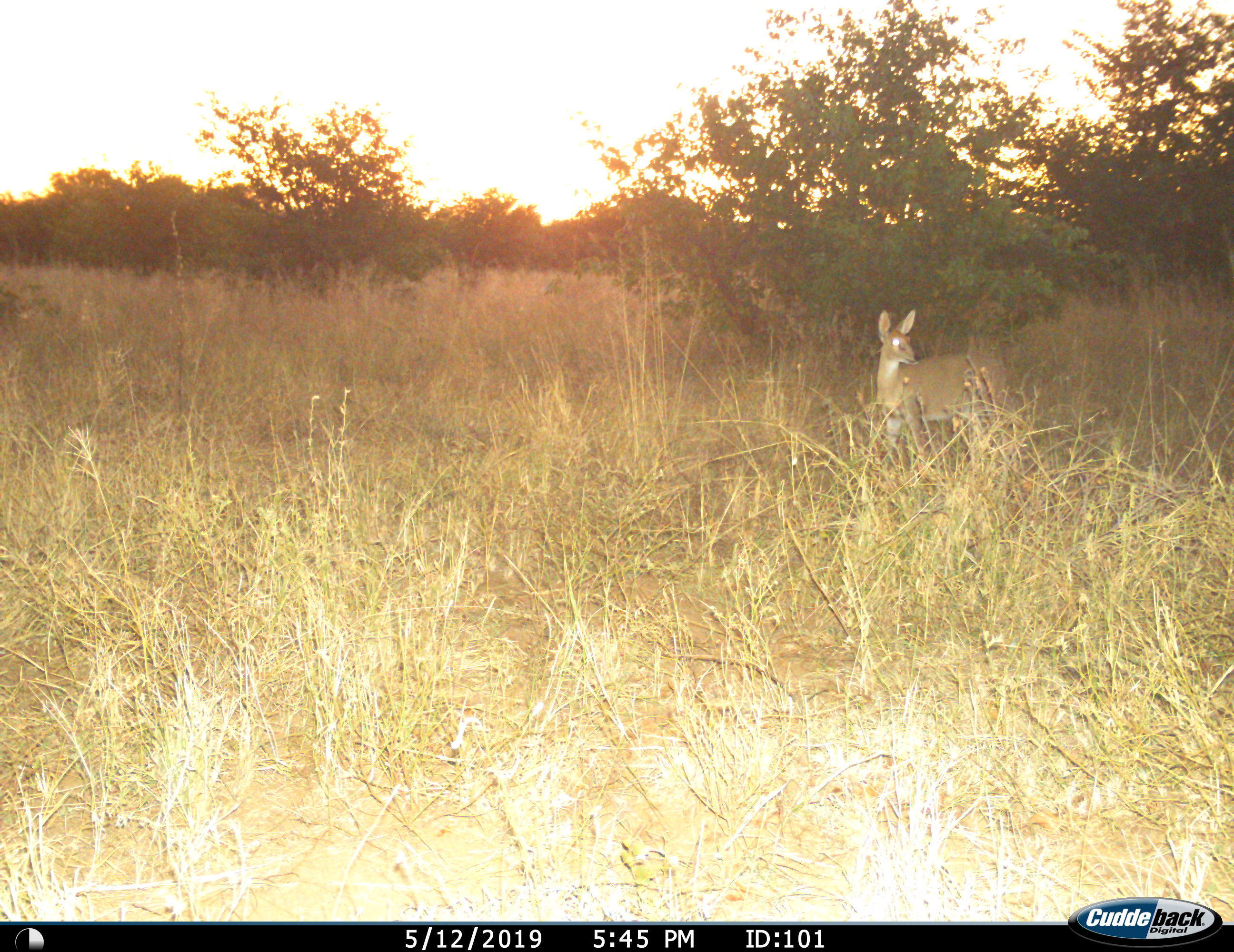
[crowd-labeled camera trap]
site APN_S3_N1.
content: unidentified animal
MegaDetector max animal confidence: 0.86